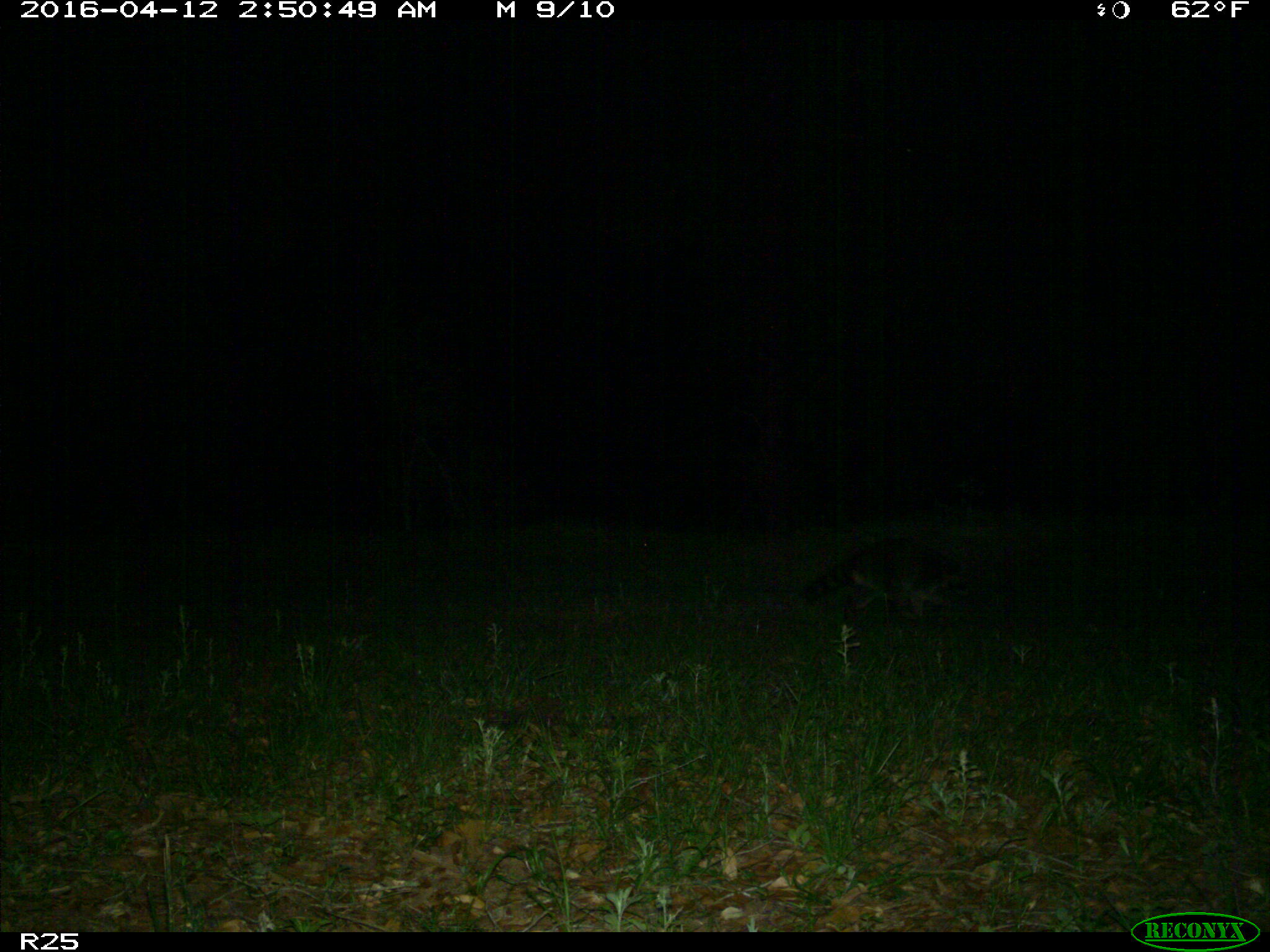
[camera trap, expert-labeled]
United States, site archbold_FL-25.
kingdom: Animalia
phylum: Chordata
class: Mammalia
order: Carnivora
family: Procyonidae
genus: Procyon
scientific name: Procyon lotor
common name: common raccoon